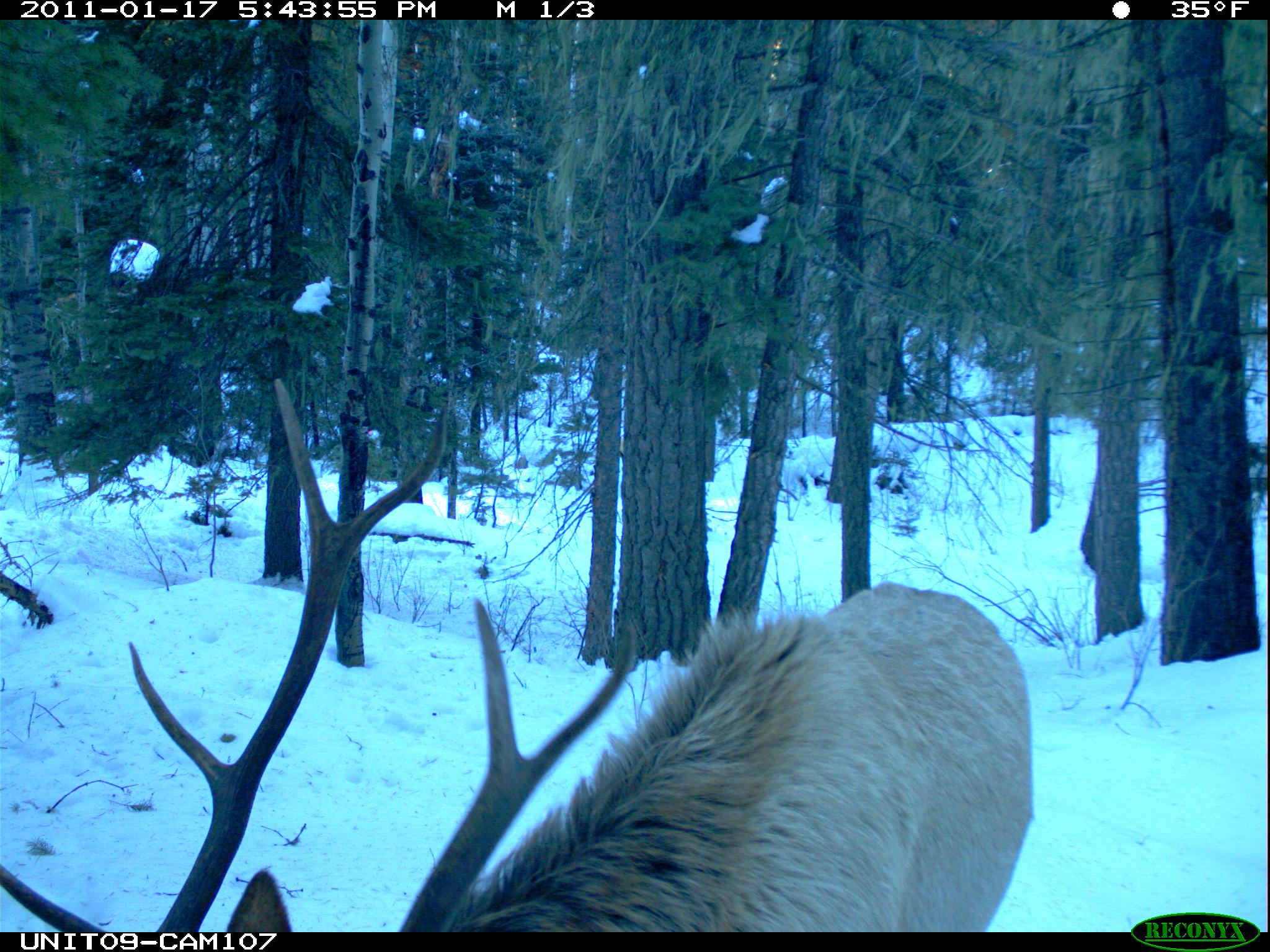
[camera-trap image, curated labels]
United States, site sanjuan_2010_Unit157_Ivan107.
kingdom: Animalia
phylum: Chordata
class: Mammalia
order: Artiodactyla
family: Cervidae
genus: Cervus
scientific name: Cervus elaphus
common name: red deer